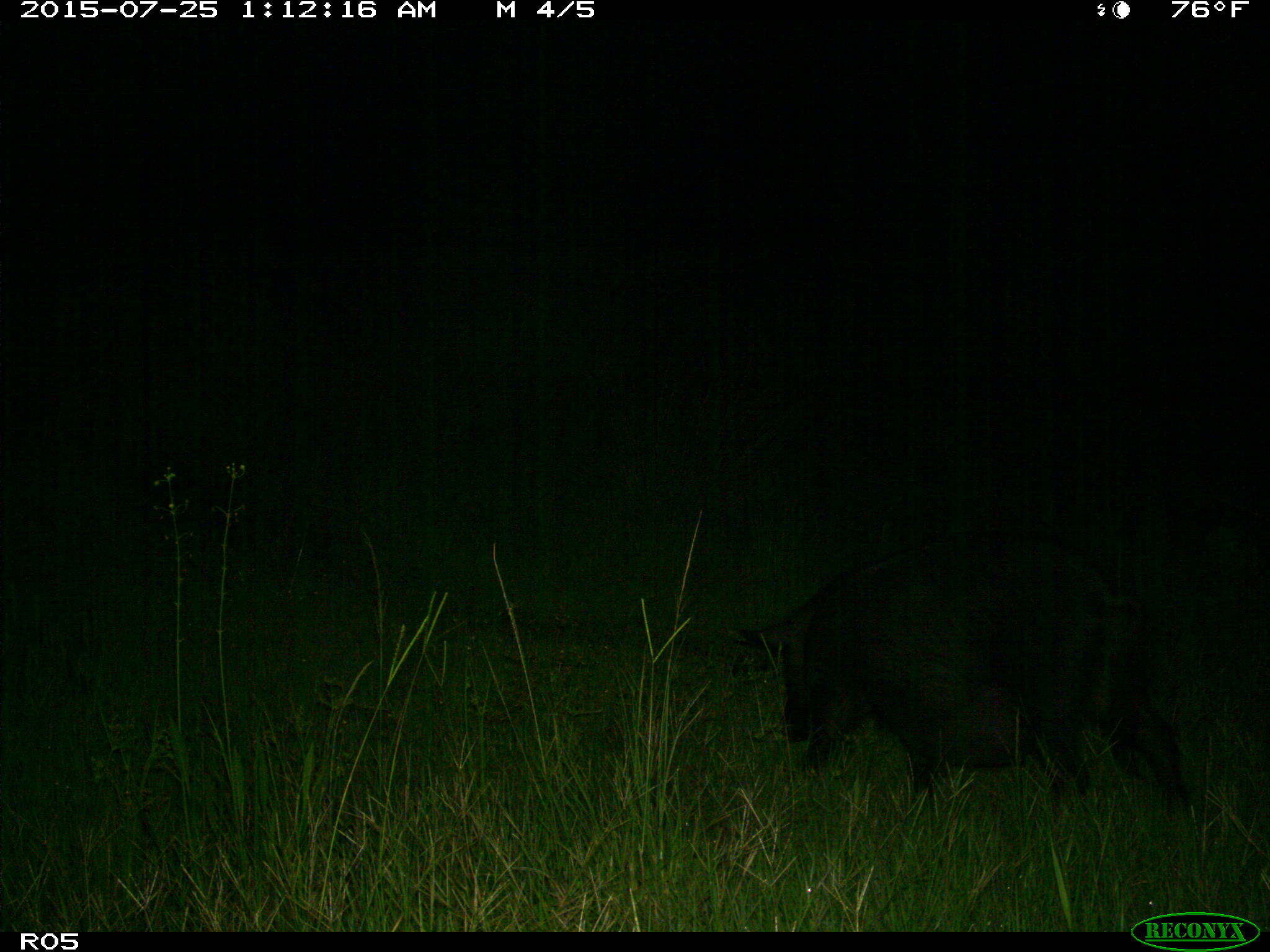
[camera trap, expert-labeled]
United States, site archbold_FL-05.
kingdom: Animalia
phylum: Chordata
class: Mammalia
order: Artiodactyla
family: Suidae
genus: Sus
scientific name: Sus scrofa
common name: wild boar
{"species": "Sus scrofa (wild boar)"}